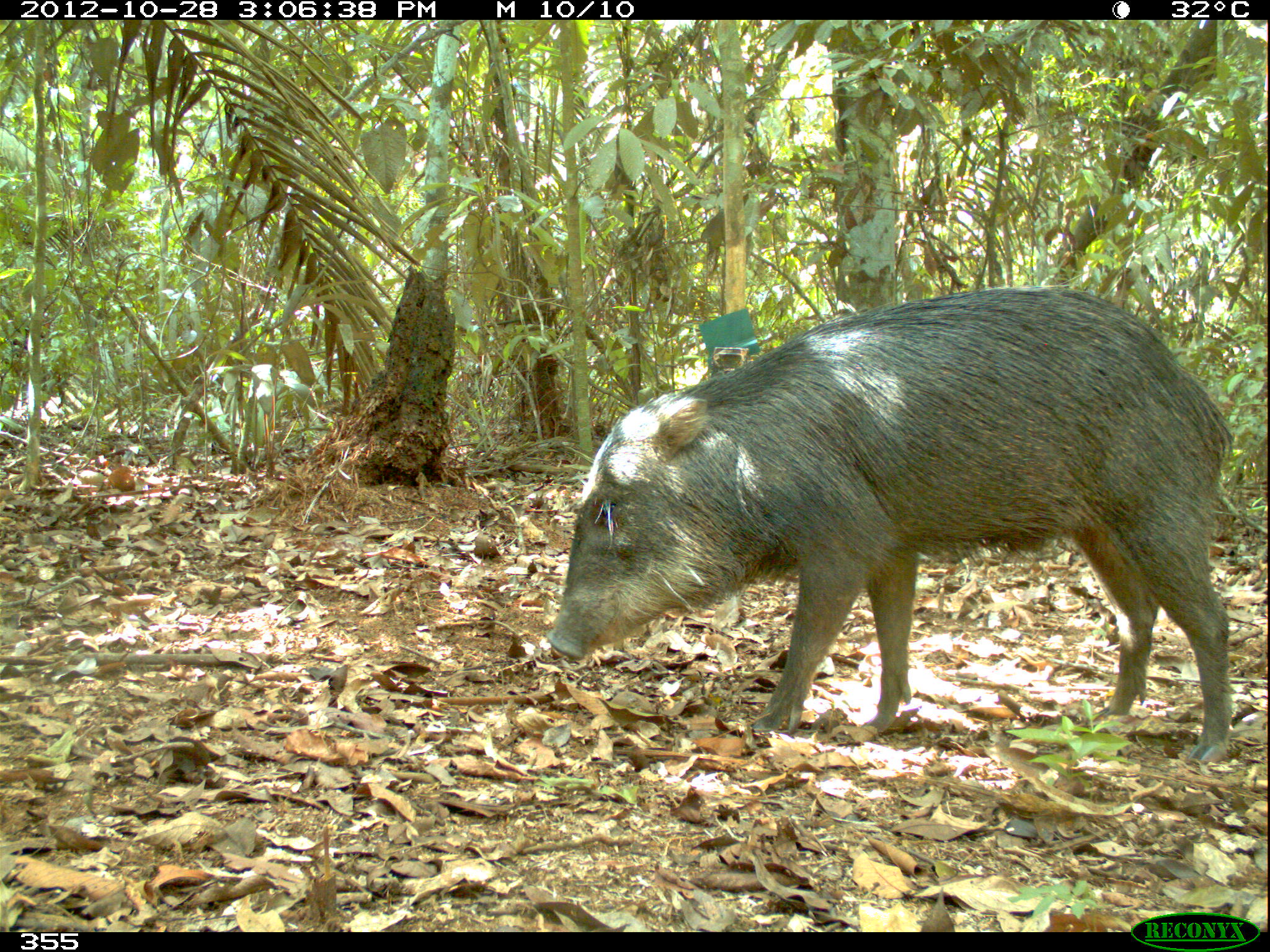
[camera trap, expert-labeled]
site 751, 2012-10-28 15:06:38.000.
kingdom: Animalia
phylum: Chordata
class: Mammalia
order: Artiodactyla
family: Tayassuidae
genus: Tayassu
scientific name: Tayassu pecari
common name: white-lipped peccary